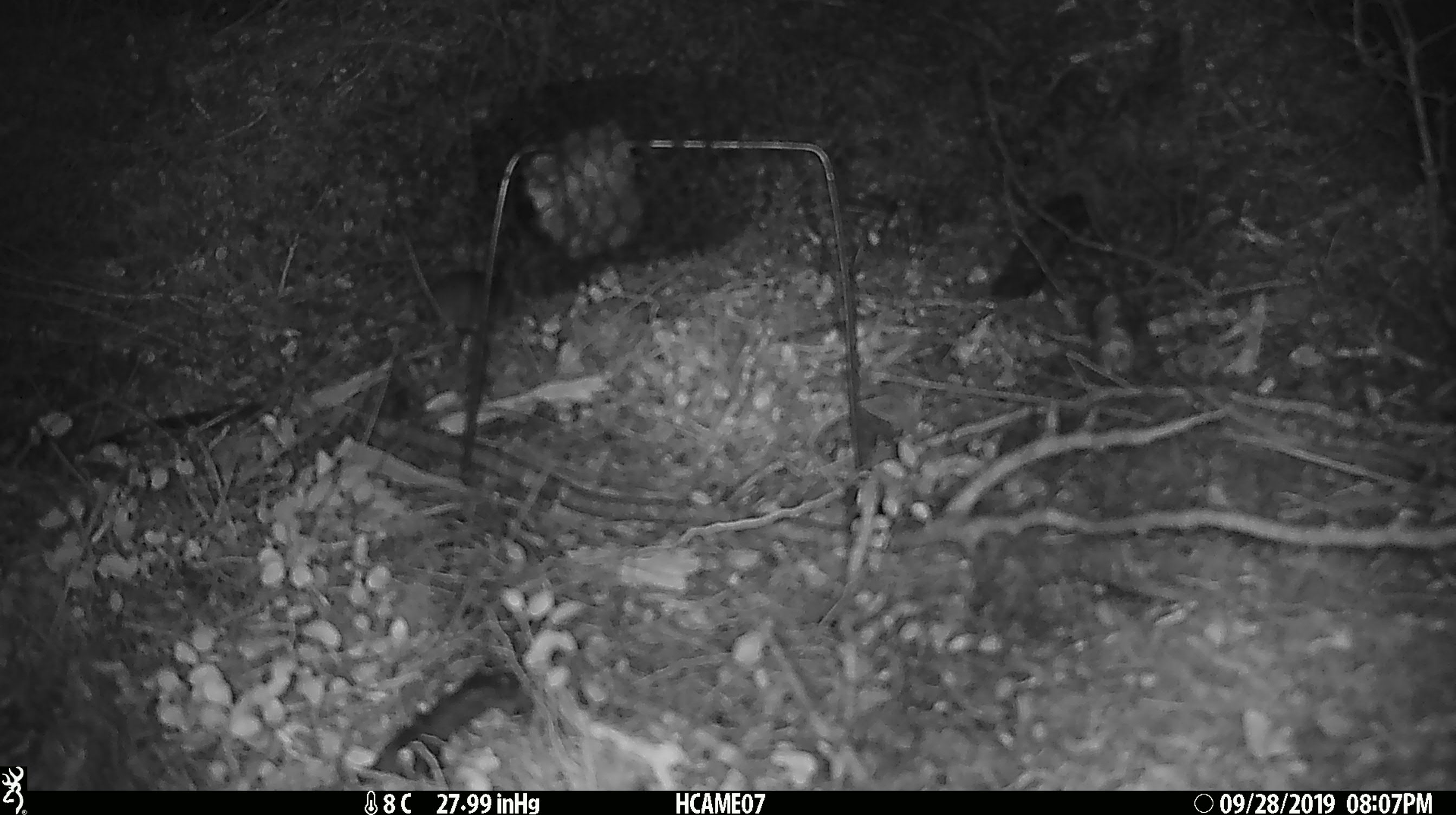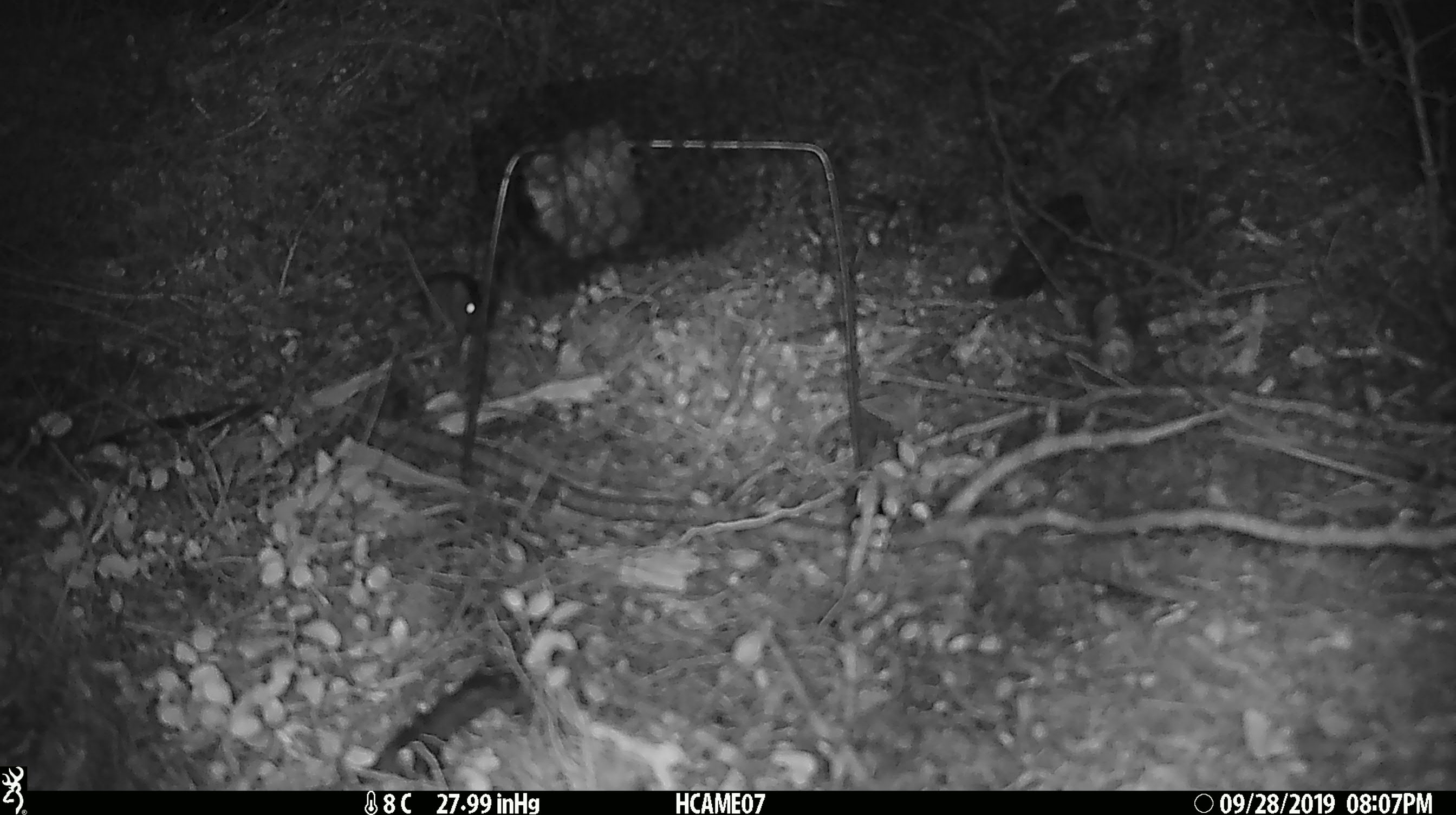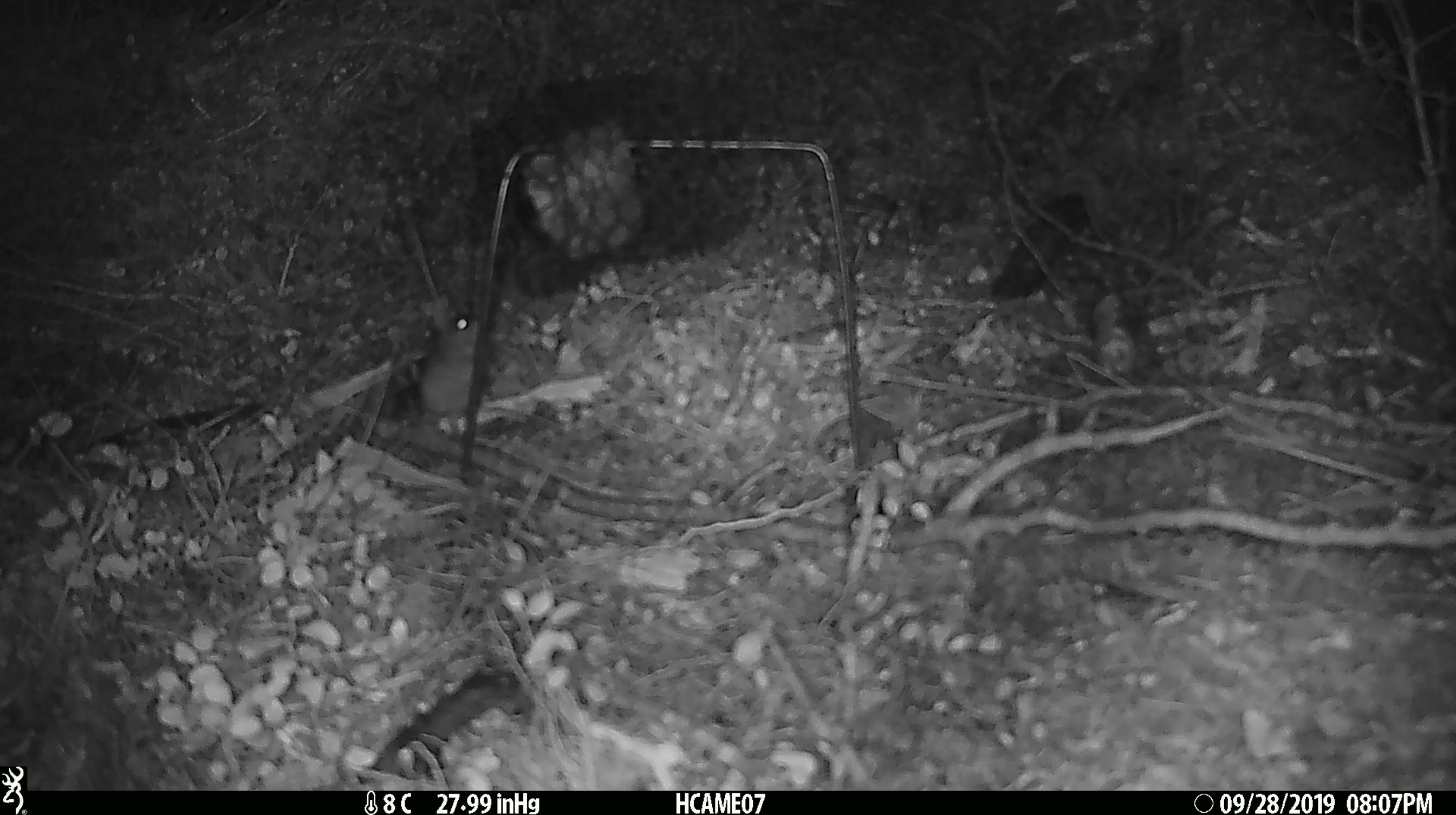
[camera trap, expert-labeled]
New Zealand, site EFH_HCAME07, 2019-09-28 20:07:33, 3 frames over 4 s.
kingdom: Animalia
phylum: Chordata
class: Mammalia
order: Rodentia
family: Muridae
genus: Mus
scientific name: Mus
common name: mouse